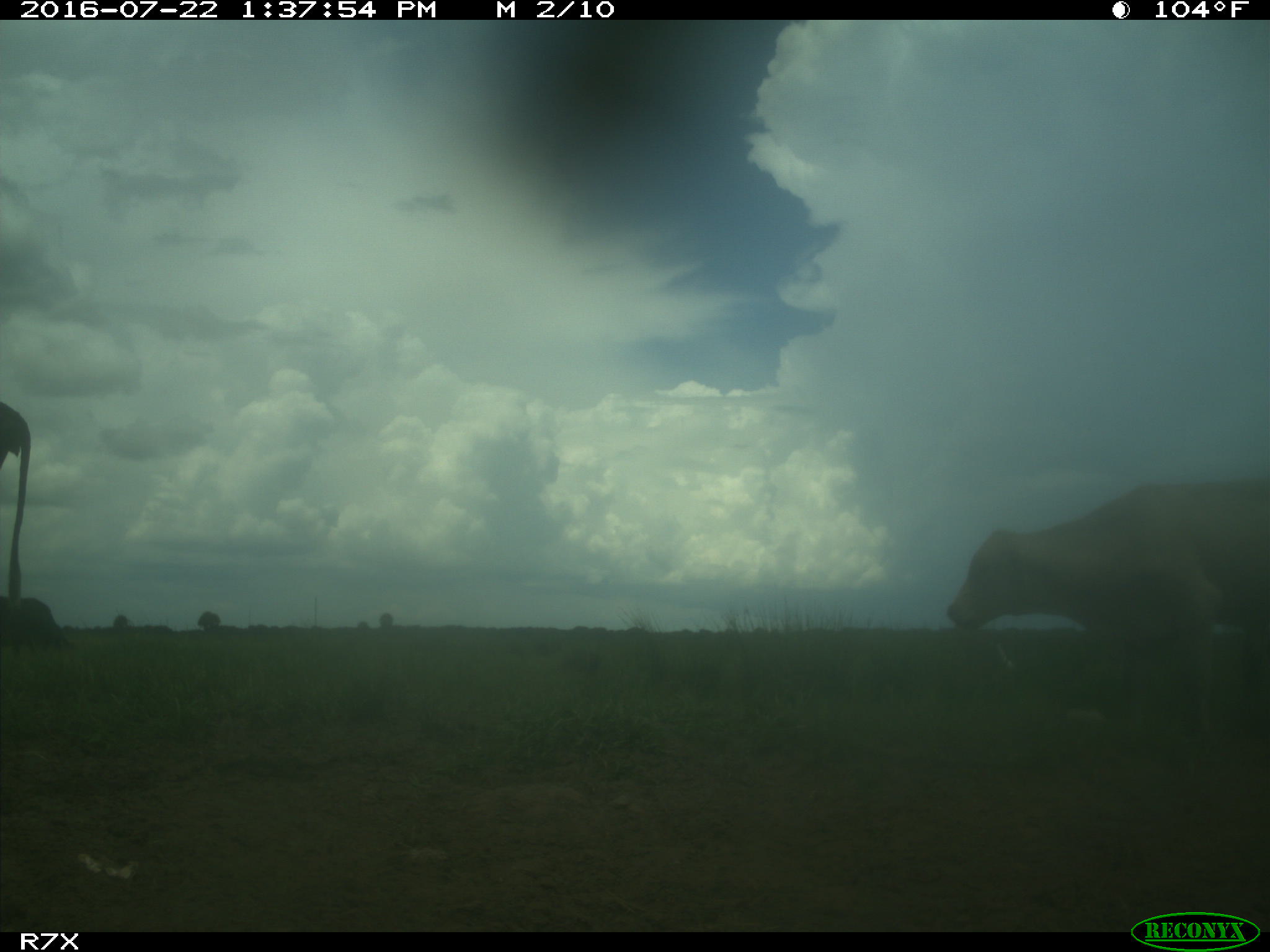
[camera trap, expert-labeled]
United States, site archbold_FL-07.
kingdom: Animalia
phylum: Chordata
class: Mammalia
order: Artiodactyla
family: Bovidae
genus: Bos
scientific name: Bos taurus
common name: domestic cow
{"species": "Bos taurus (domestic cow)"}